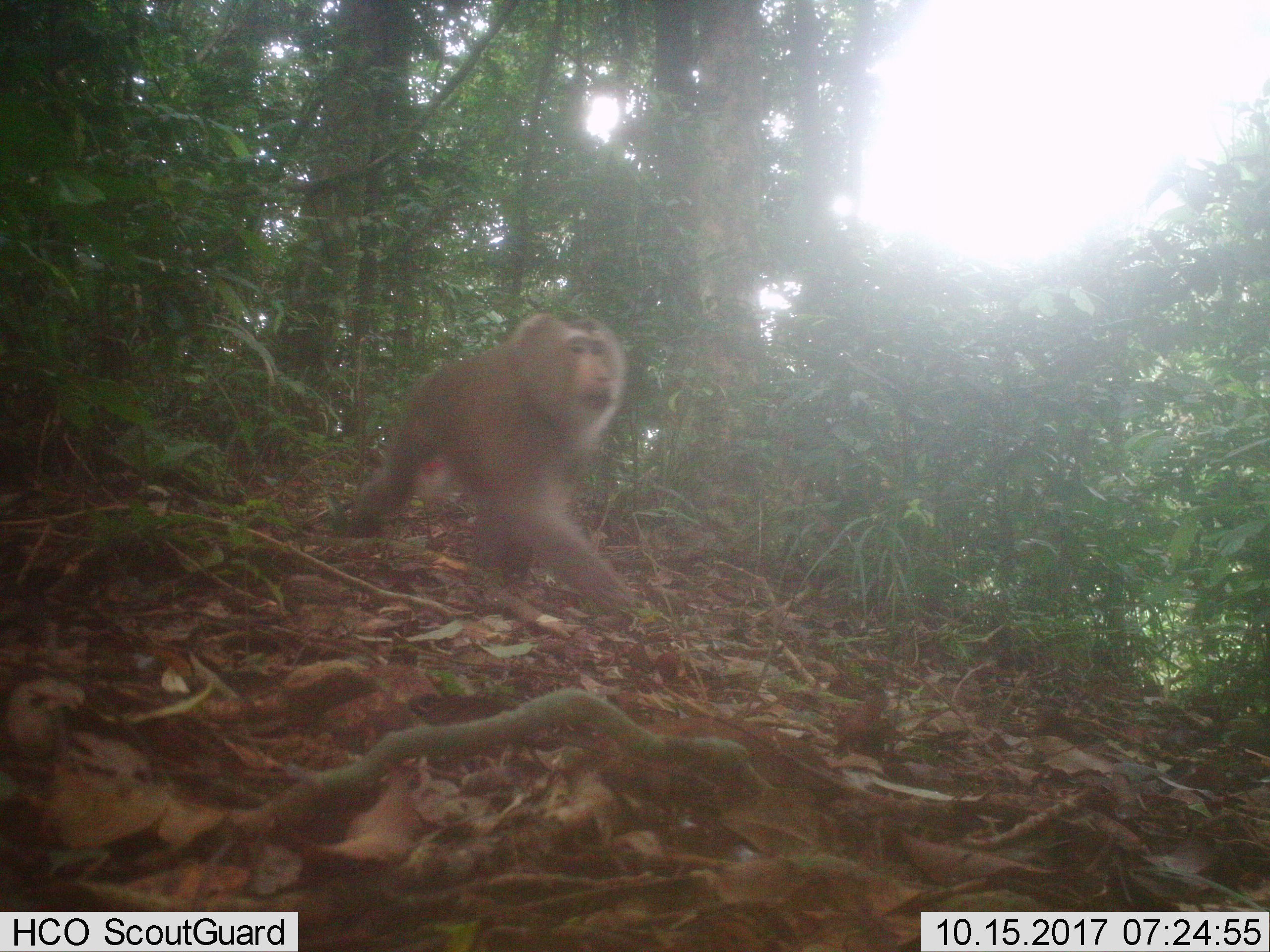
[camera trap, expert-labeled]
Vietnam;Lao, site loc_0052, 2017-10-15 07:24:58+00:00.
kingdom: Animalia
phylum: Chordata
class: Mammalia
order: Primates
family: Cercopithecidae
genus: Macaca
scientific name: Macaca nemestrina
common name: pig-tailed macaque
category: pig tailed macaque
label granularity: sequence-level